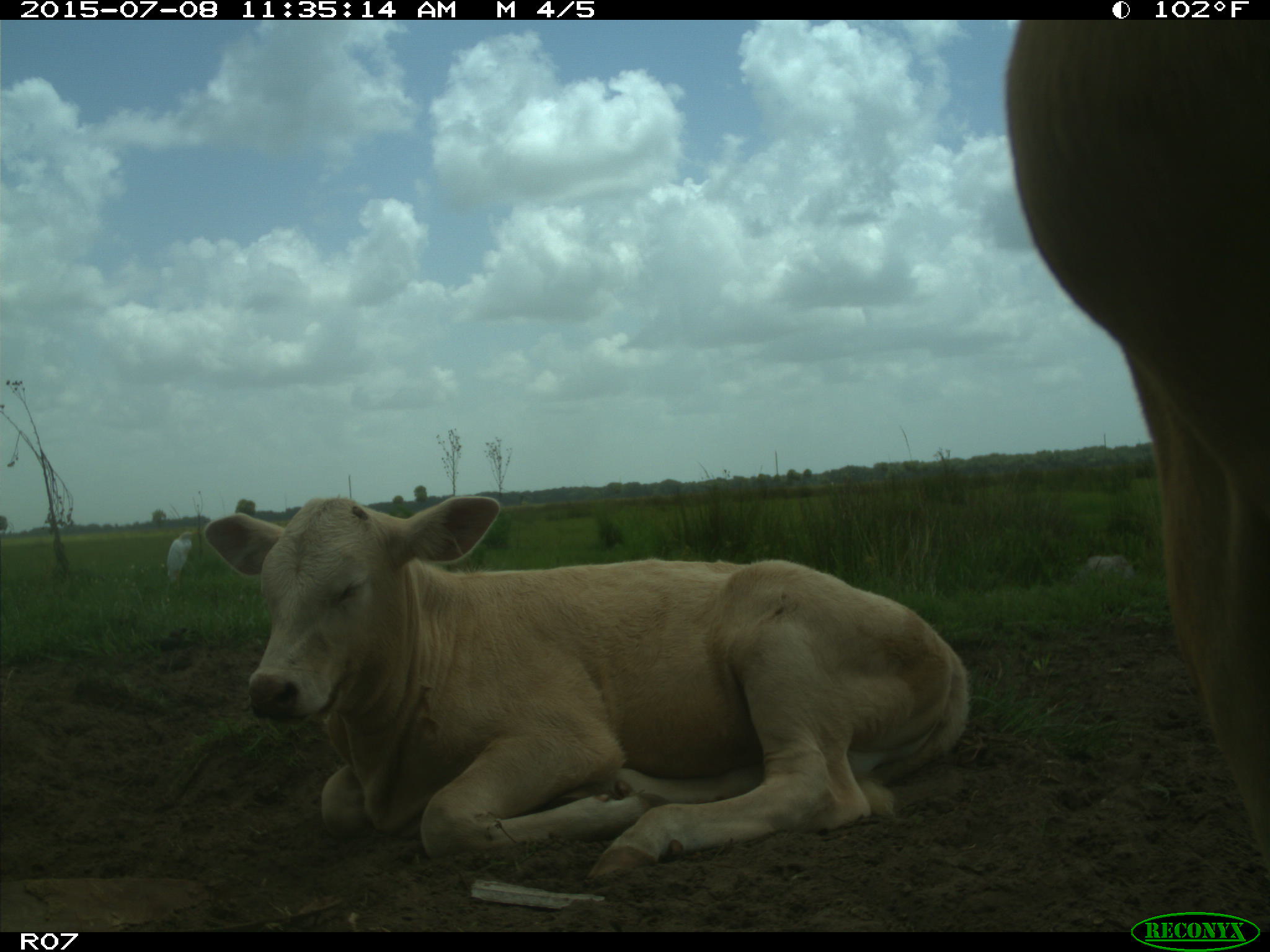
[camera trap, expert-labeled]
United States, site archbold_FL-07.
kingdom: Animalia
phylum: Chordata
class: Mammalia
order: Artiodactyla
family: Bovidae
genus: Bos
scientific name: Bos taurus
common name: domestic cow